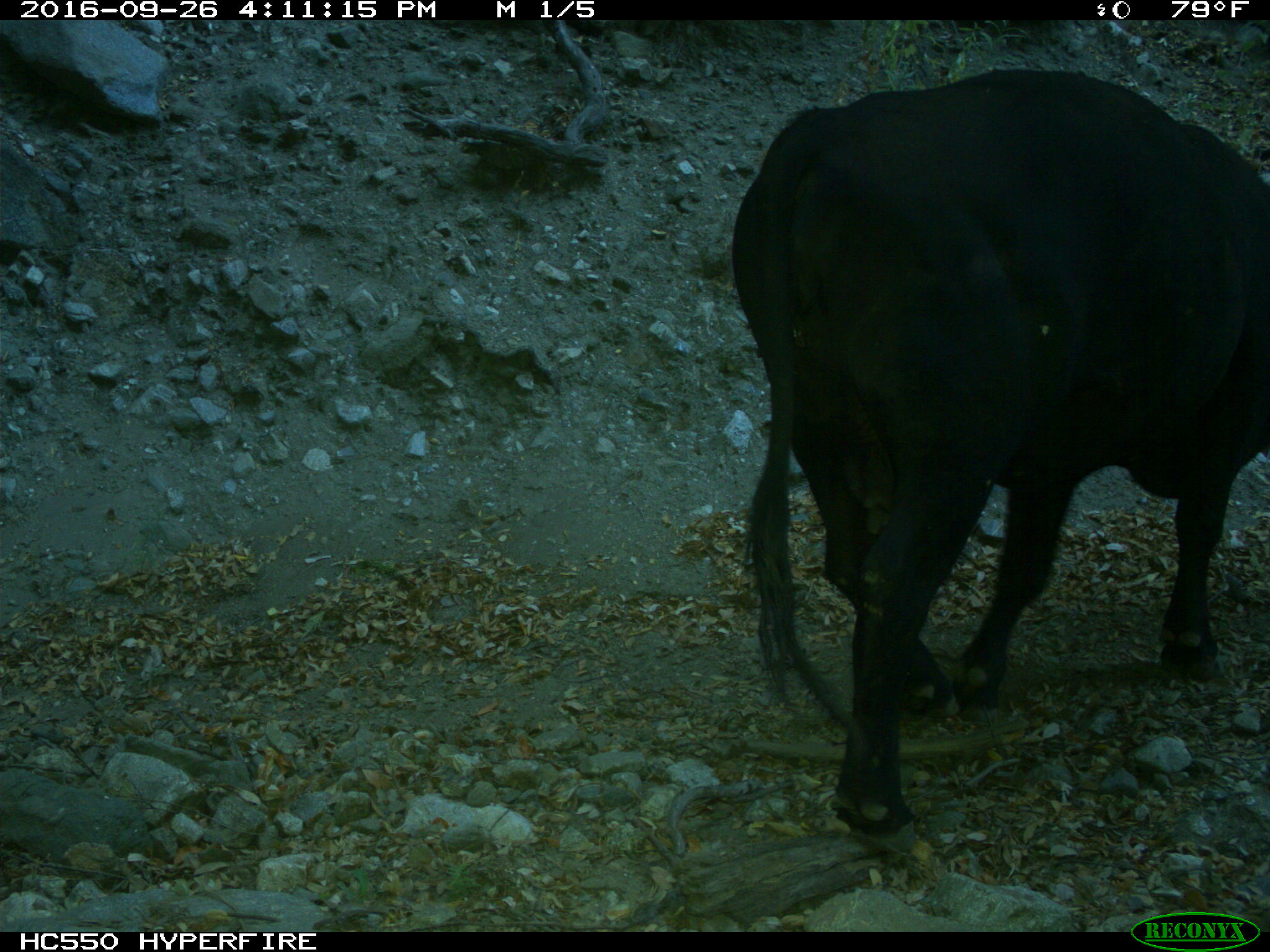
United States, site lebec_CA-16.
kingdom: Animalia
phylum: Chordata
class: Mammalia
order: Artiodactyla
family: Bovidae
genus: Bos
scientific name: Bos taurus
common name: domestic cow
Bos taurus (domestic cow).